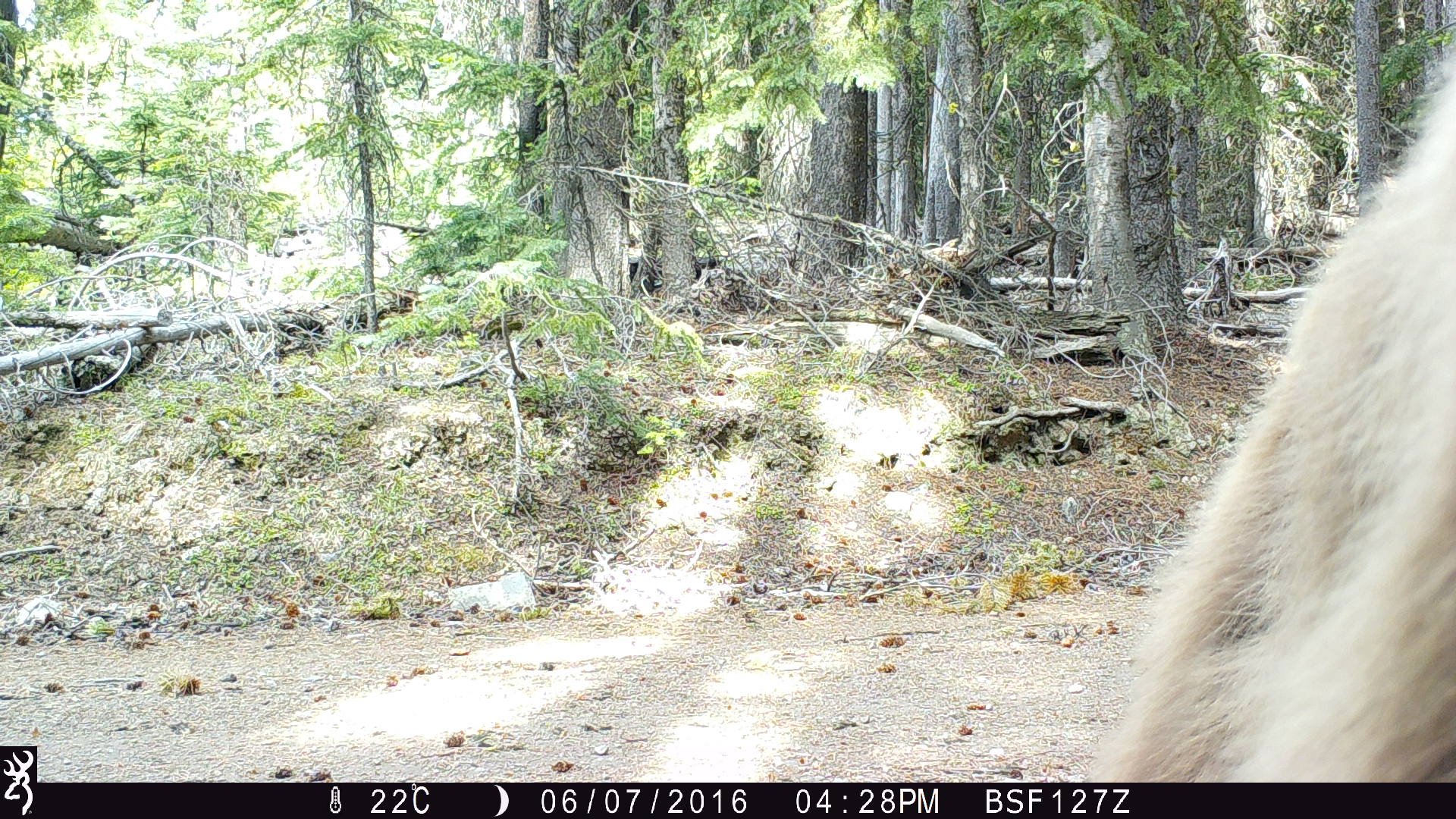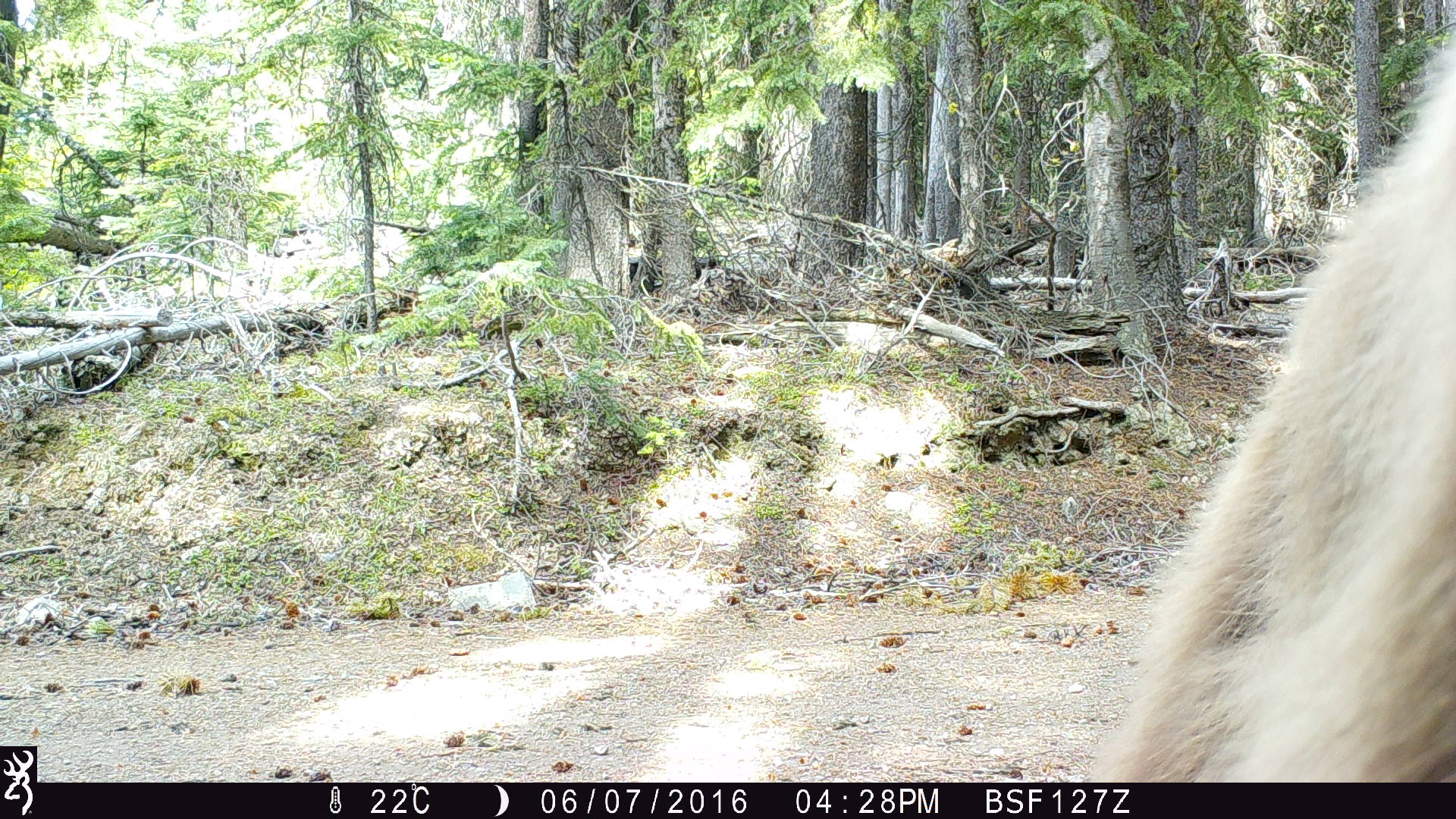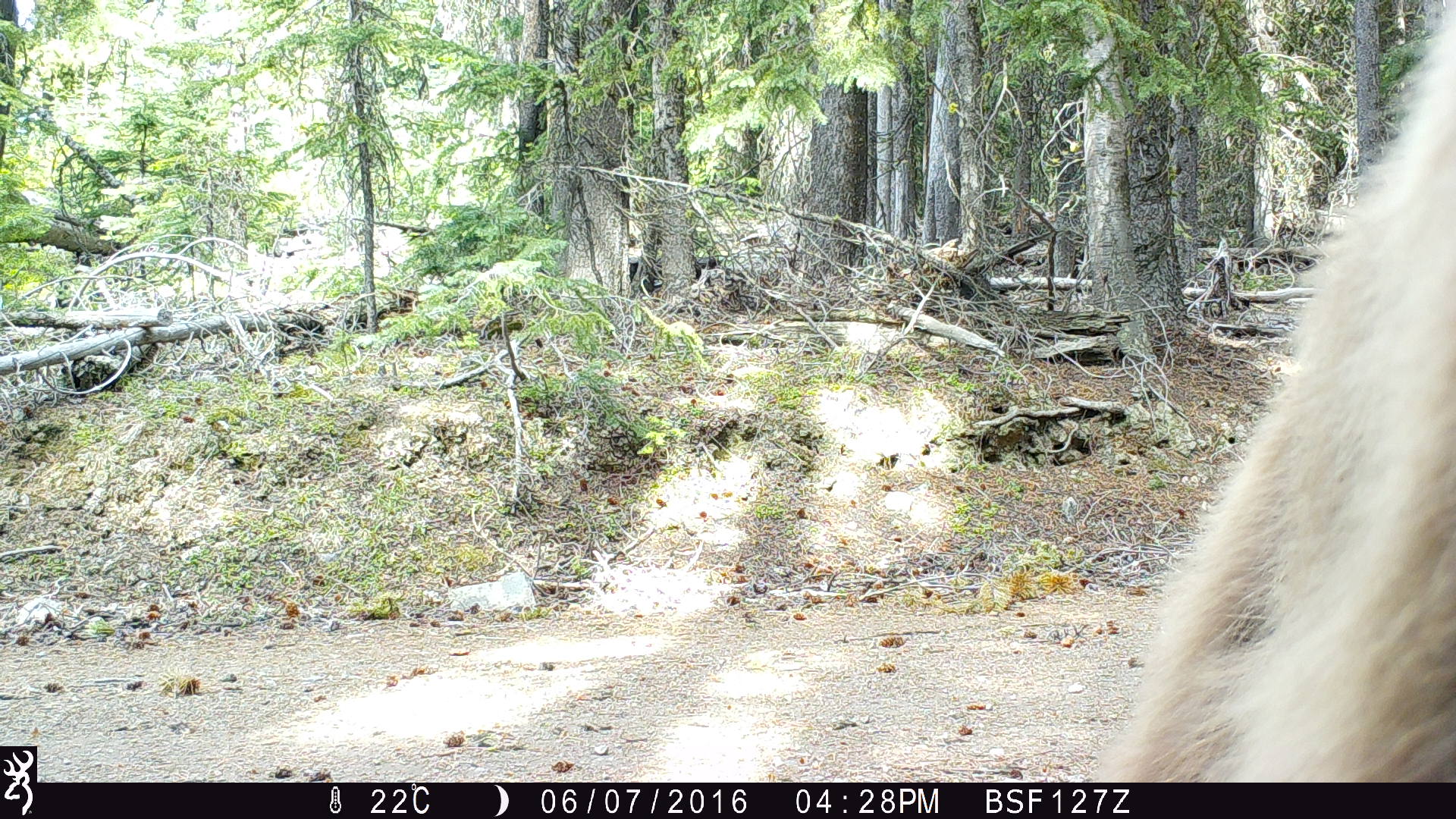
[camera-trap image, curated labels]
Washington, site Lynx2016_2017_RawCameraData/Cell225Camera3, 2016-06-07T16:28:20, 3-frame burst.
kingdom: Animalia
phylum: Chordata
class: Mammalia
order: Carnivora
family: Ursidae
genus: Ursus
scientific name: Ursus americanus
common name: american black bear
Ursus americanus (american black bear). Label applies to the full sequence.